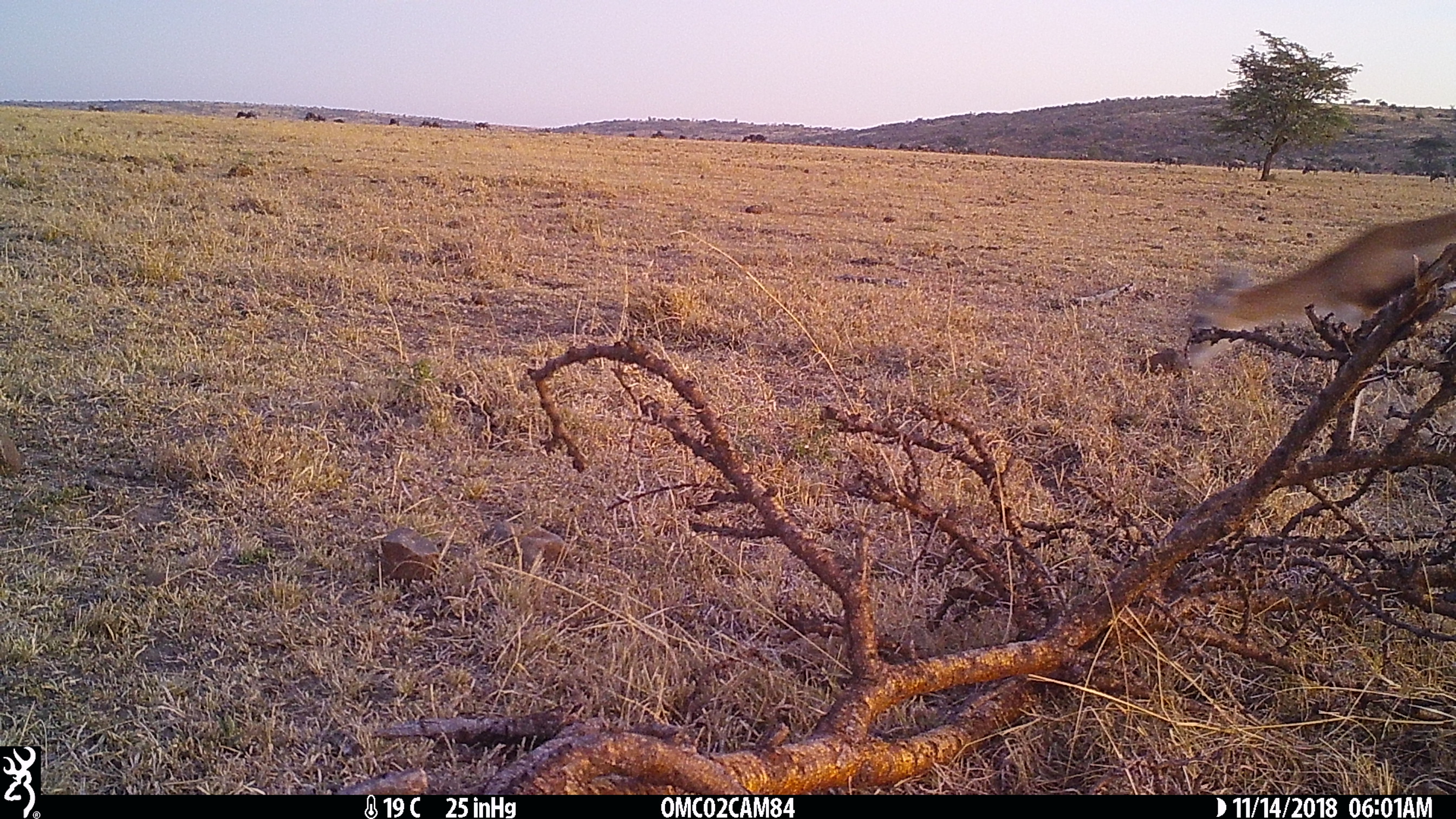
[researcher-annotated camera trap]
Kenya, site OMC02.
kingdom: Animalia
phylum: Chordata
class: Mammalia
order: Artiodactyla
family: Bovidae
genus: Eudorcas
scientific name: Eudorcas thomsonii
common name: thomon's gazelle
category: gazelle thomsons